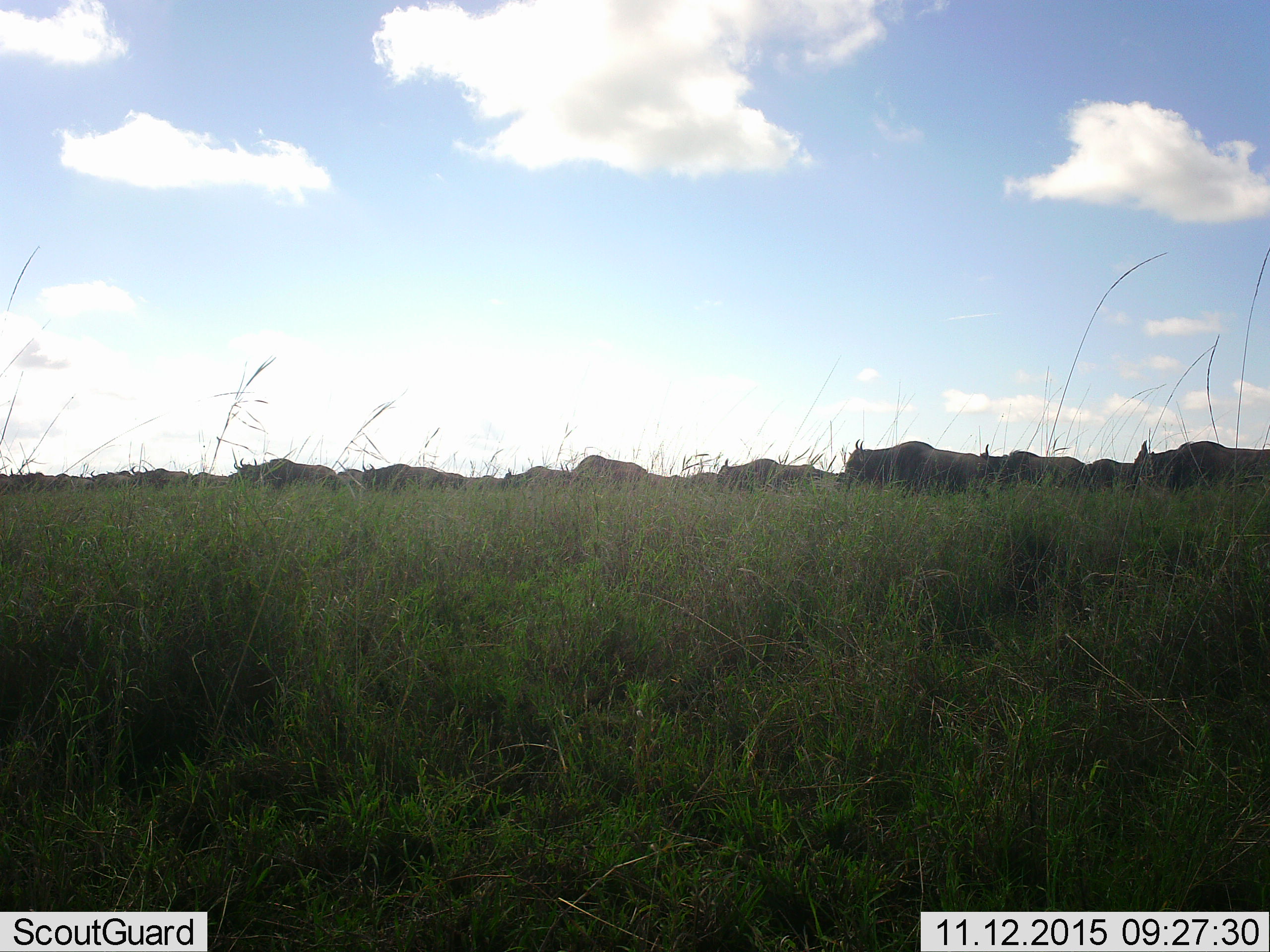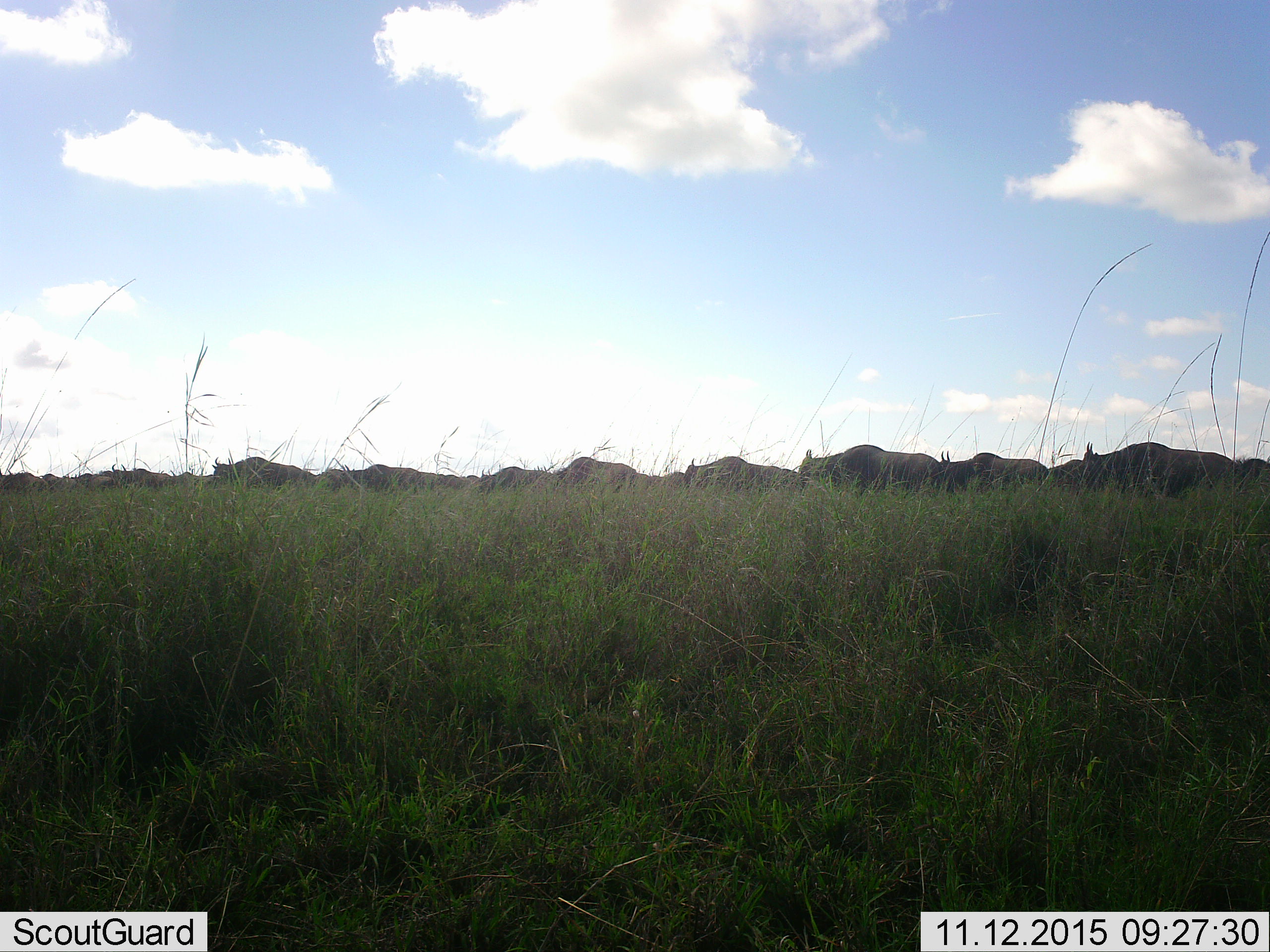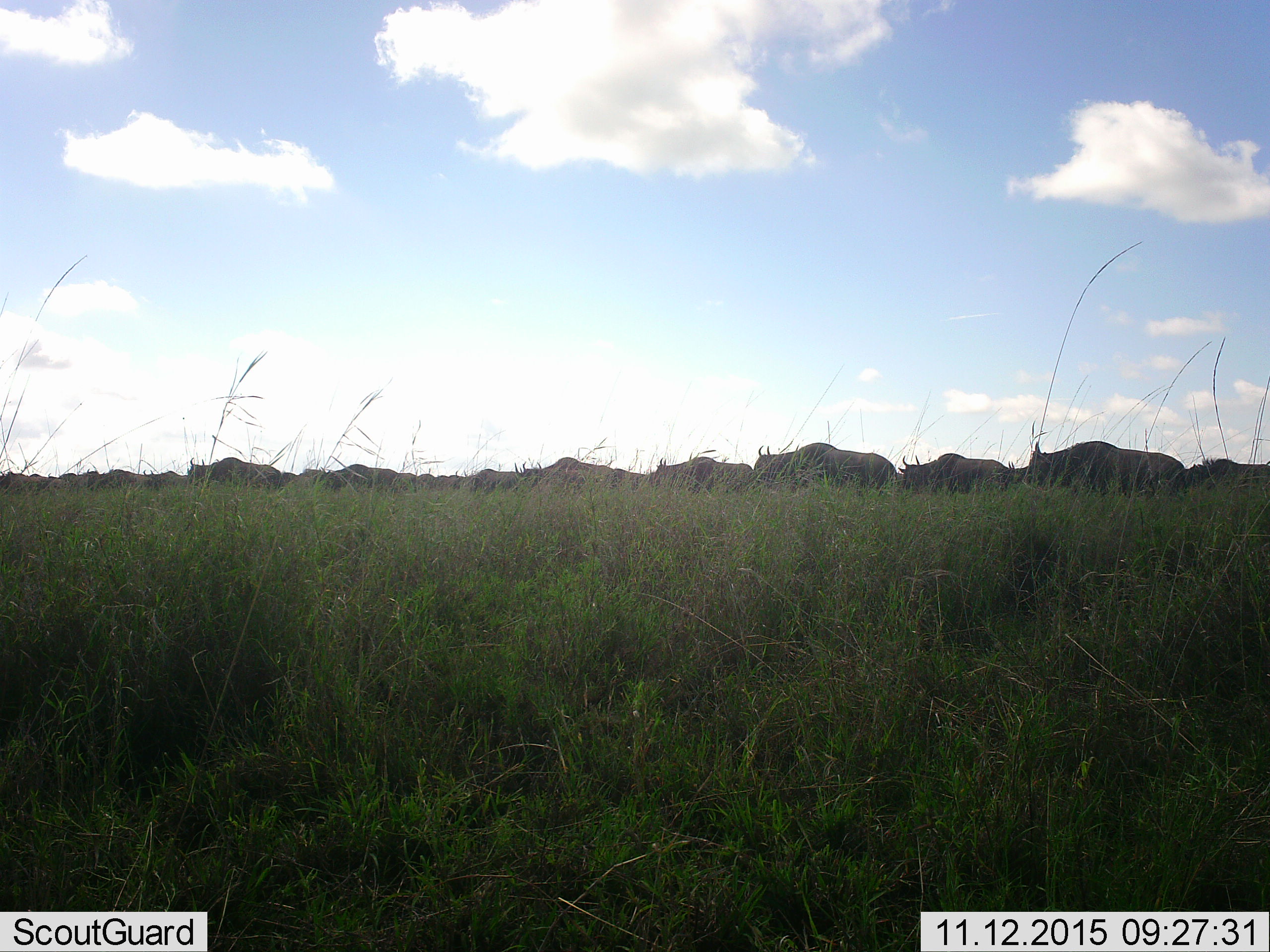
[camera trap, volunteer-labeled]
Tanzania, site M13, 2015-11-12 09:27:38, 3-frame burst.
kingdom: Animalia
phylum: Chordata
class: Mammalia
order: Artiodactyla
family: Bovidae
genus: Connochaetes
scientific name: Connochaetes taurinus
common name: blue wildebeest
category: wildebeest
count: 11-50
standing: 17%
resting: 0%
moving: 100%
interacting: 17%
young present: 0%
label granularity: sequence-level